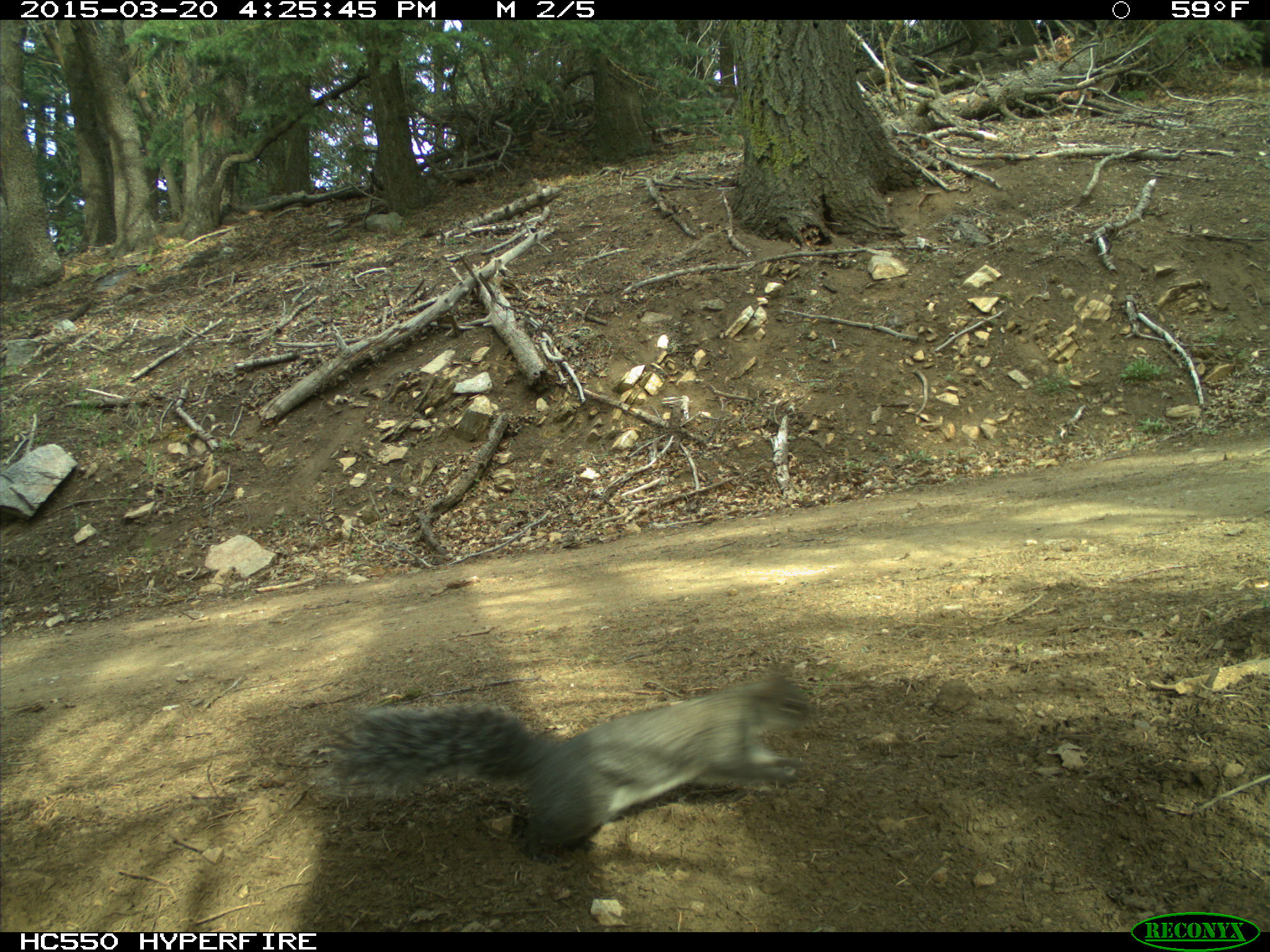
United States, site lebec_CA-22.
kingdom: Animalia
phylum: Chordata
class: Mammalia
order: Rodentia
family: Sciuridae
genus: Sciurus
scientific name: Sciurus carolinensis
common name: eastern gray squirrel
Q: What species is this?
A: Sciurus carolinensis (eastern gray squirrel).